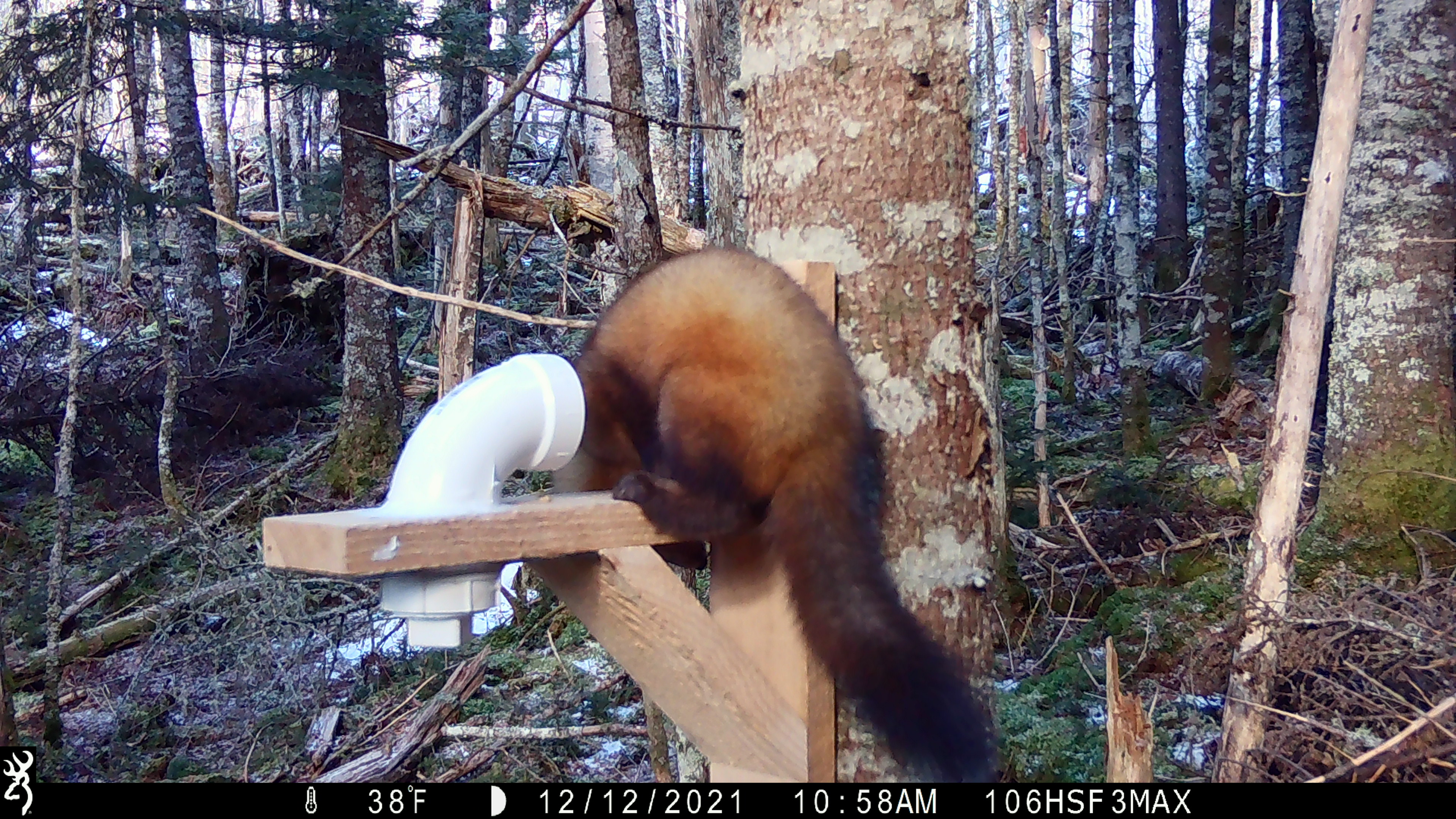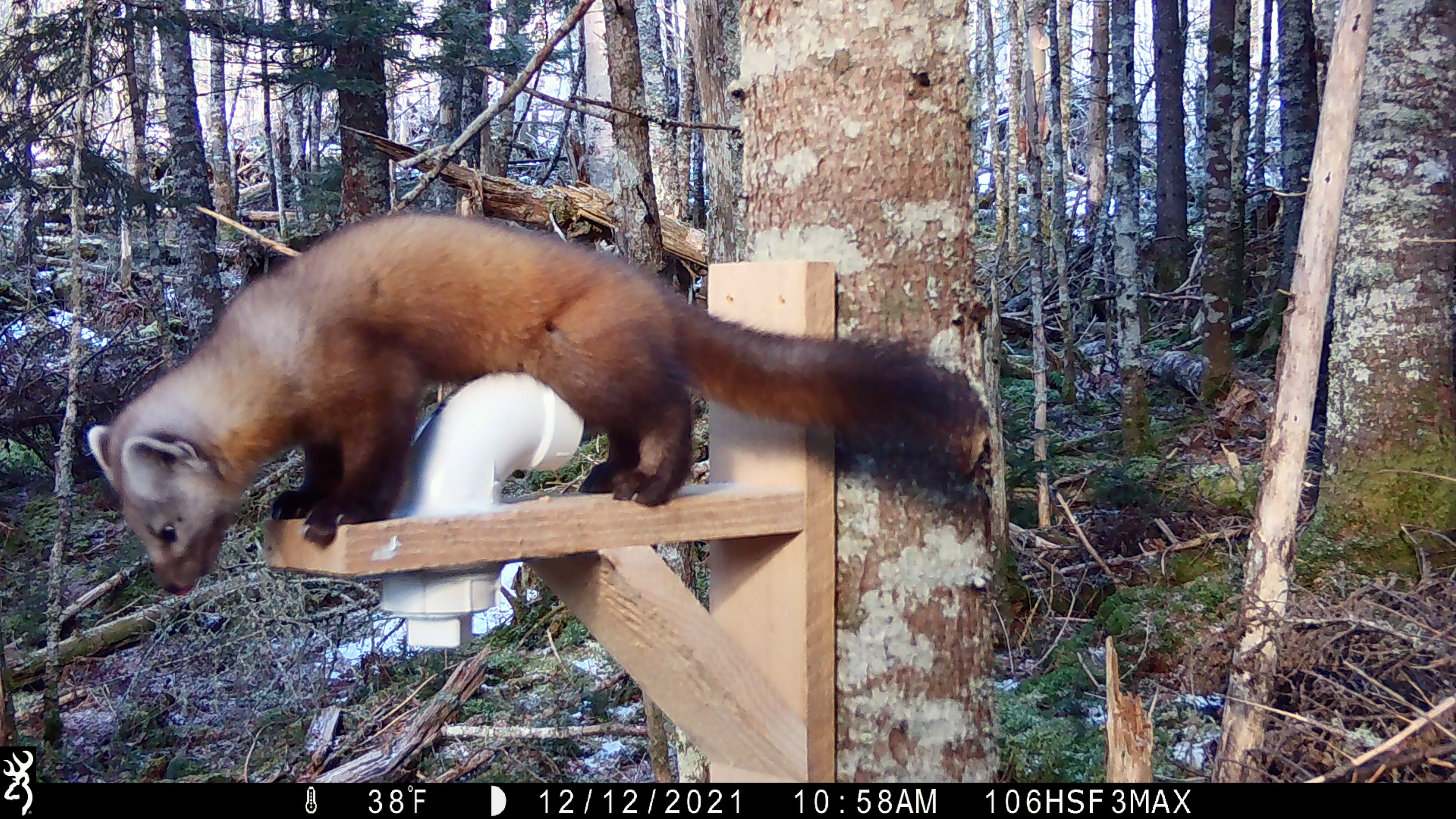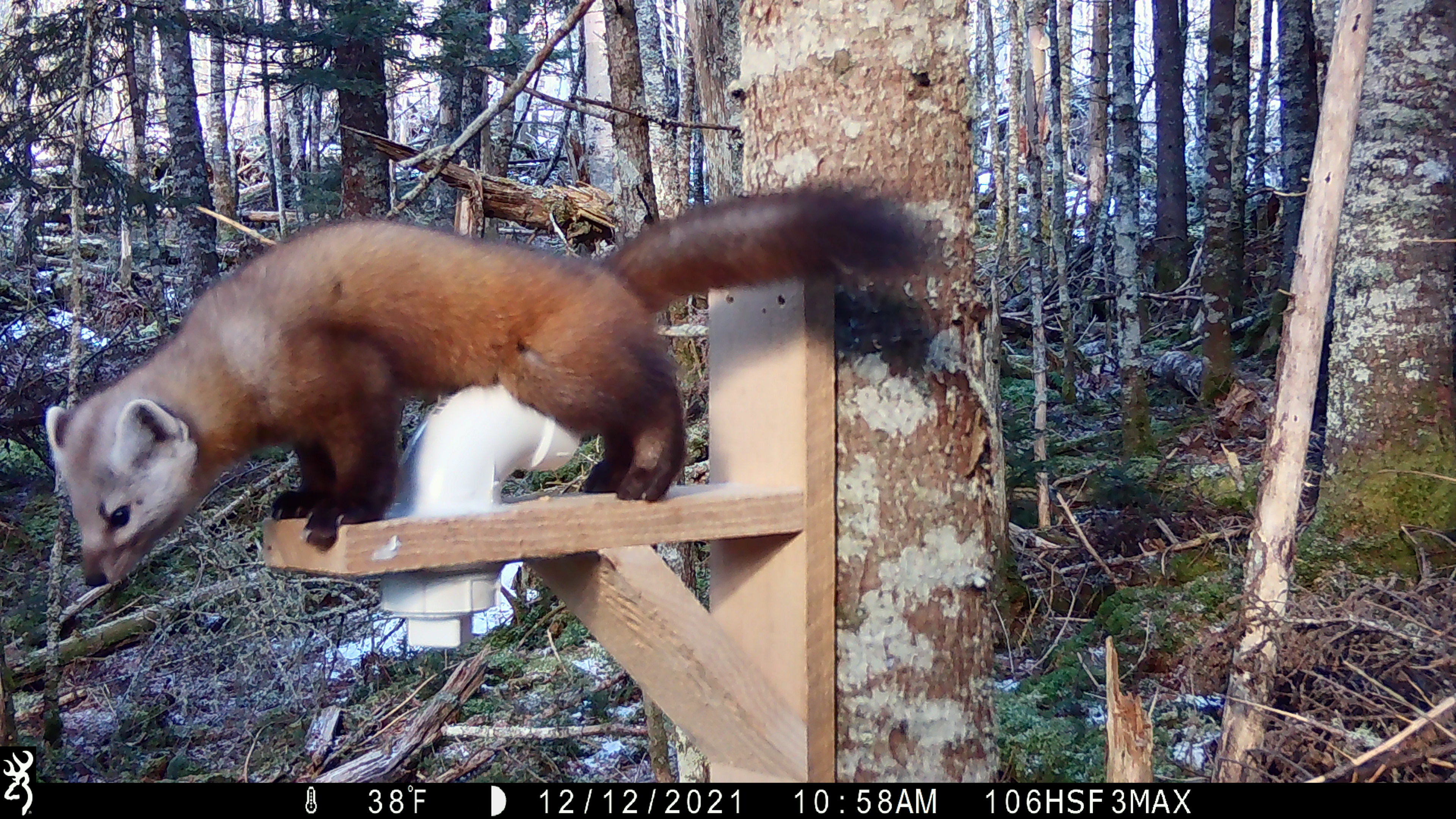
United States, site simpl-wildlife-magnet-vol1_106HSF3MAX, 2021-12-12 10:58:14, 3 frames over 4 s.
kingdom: Animalia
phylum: Chordata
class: Mammalia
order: Carnivora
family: Mustelidae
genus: Martes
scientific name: Martes americana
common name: american marten